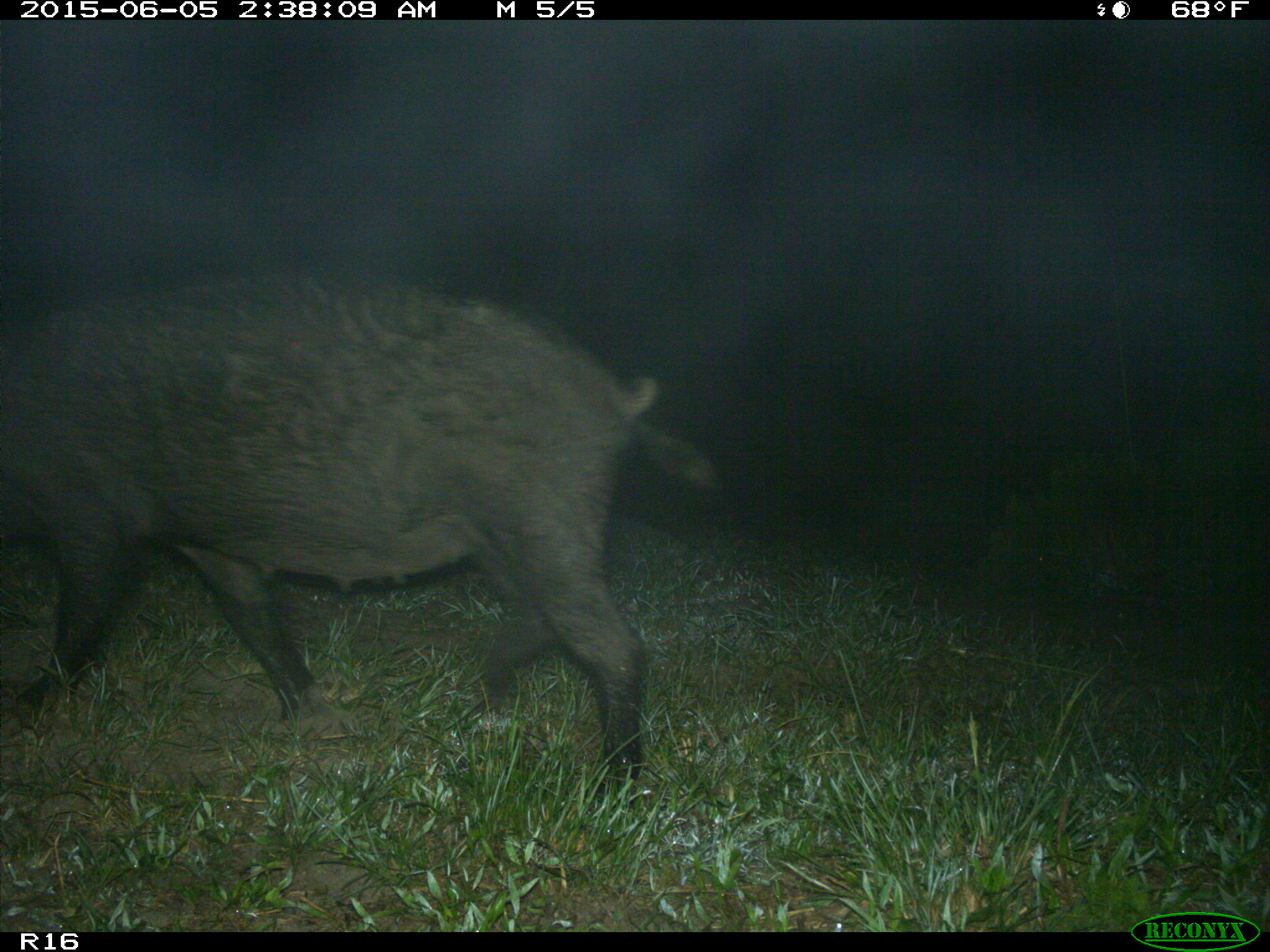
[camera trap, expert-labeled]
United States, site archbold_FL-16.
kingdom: Animalia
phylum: Chordata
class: Mammalia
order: Artiodactyla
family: Suidae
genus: Sus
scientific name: Sus scrofa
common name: wild boar